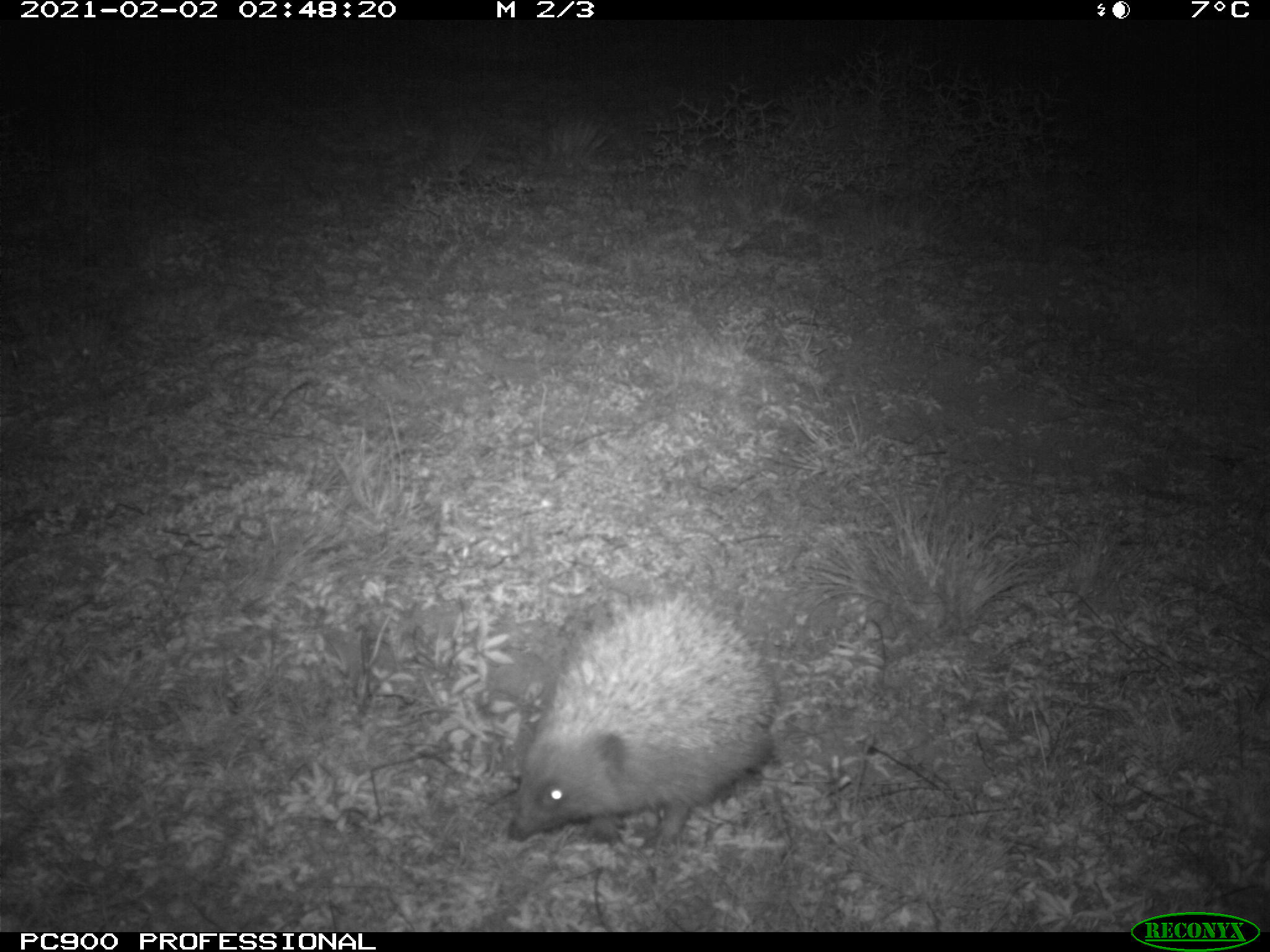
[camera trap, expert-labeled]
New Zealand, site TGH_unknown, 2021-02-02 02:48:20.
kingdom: Animalia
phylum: Chordata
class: Mammalia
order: Eulipotyphla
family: Erinaceidae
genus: Erinaceus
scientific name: Erinaceus europaeus europaeus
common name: european hedgehog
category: hedgehog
Hedgehog (european hedgehog) (Erinaceus europaeus europaeus).